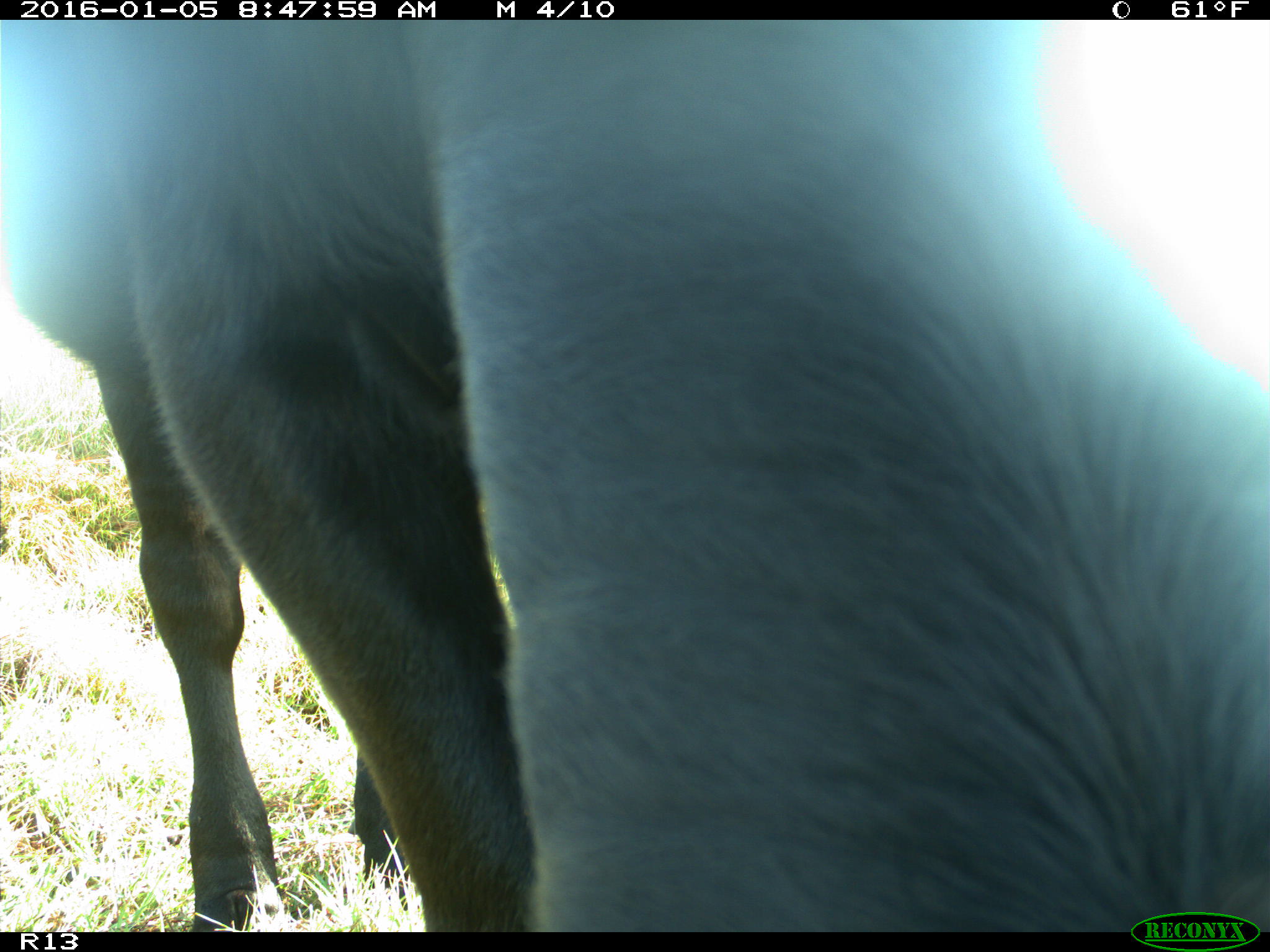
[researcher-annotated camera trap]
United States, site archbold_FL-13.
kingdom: Animalia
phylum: Chordata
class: Mammalia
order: Artiodactyla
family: Bovidae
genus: Bos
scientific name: Bos taurus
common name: domestic cow